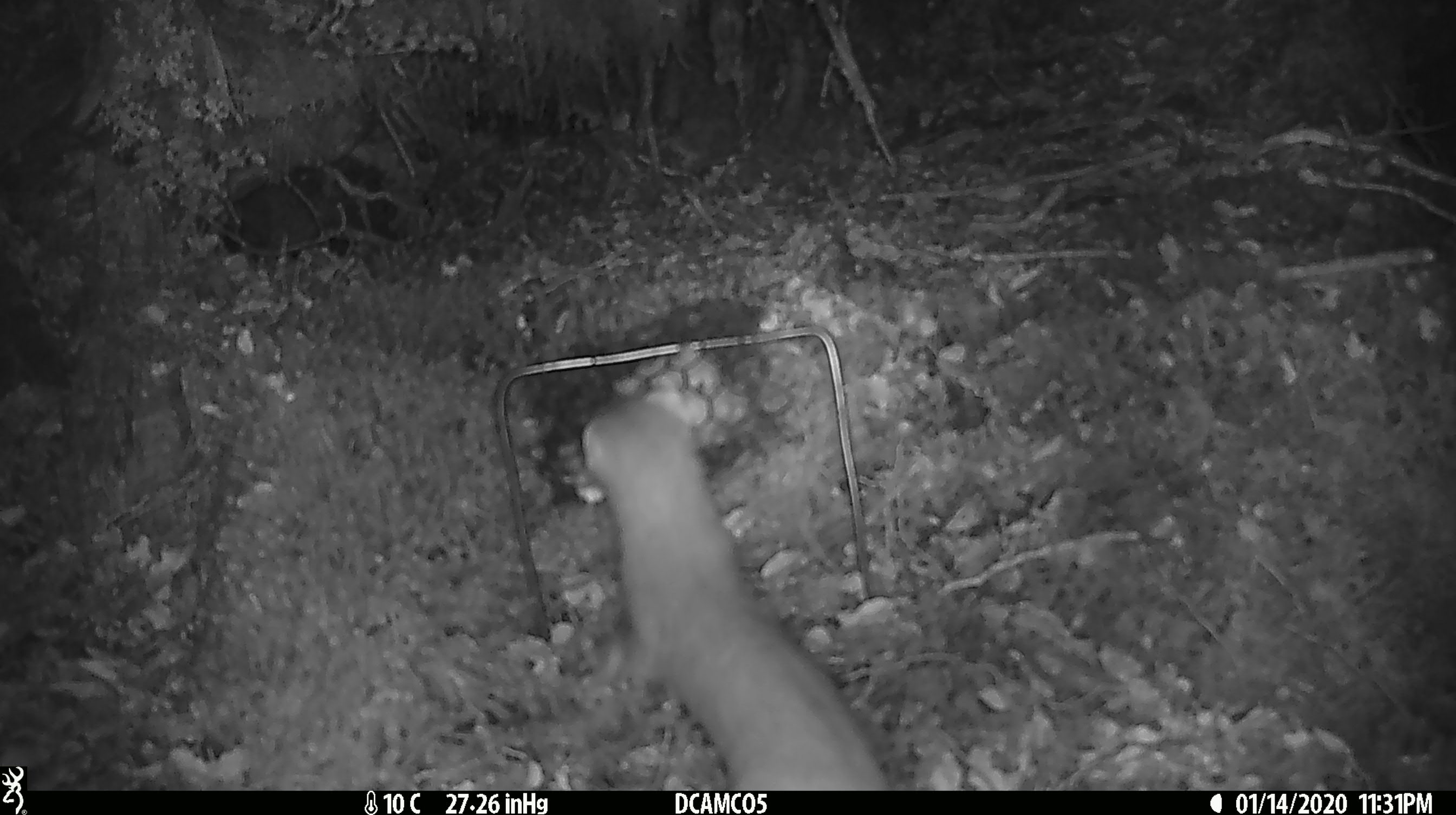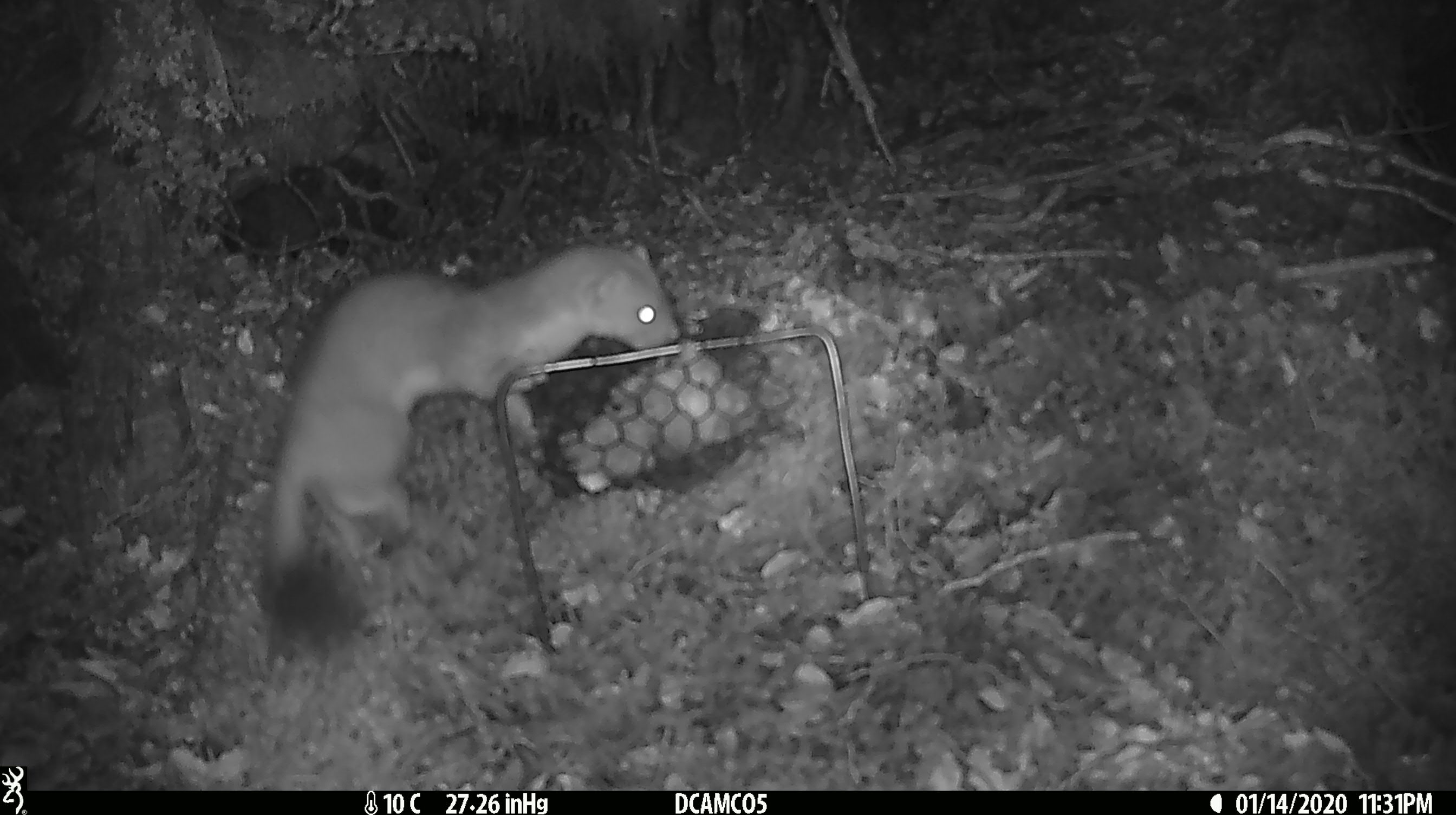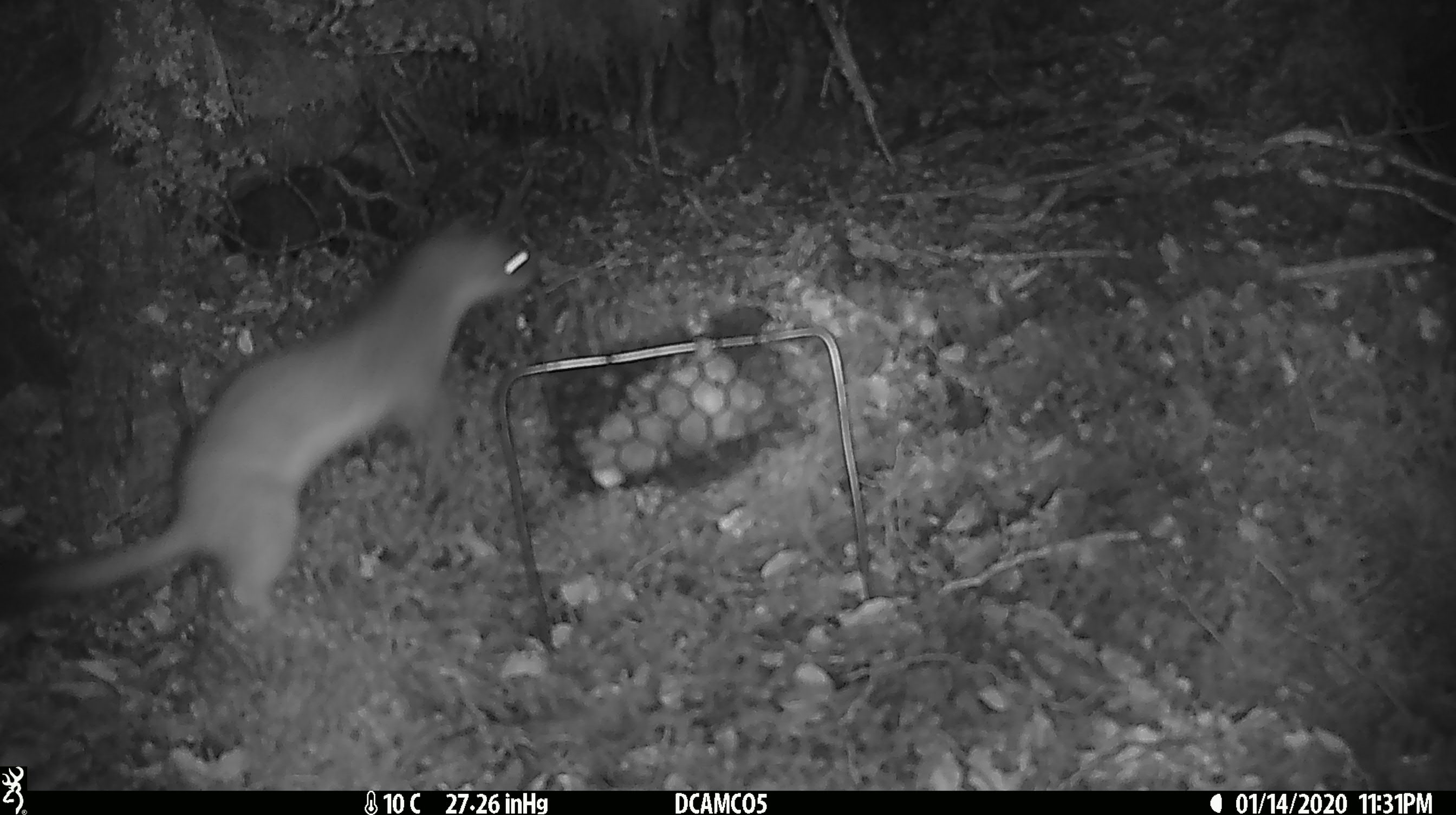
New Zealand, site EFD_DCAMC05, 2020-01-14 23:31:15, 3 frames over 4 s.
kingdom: Animalia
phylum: Chordata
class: Mammalia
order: Carnivora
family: Mustelidae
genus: Mustela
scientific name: Mustela erminea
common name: stoat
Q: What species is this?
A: Stoat (Mustela erminea).